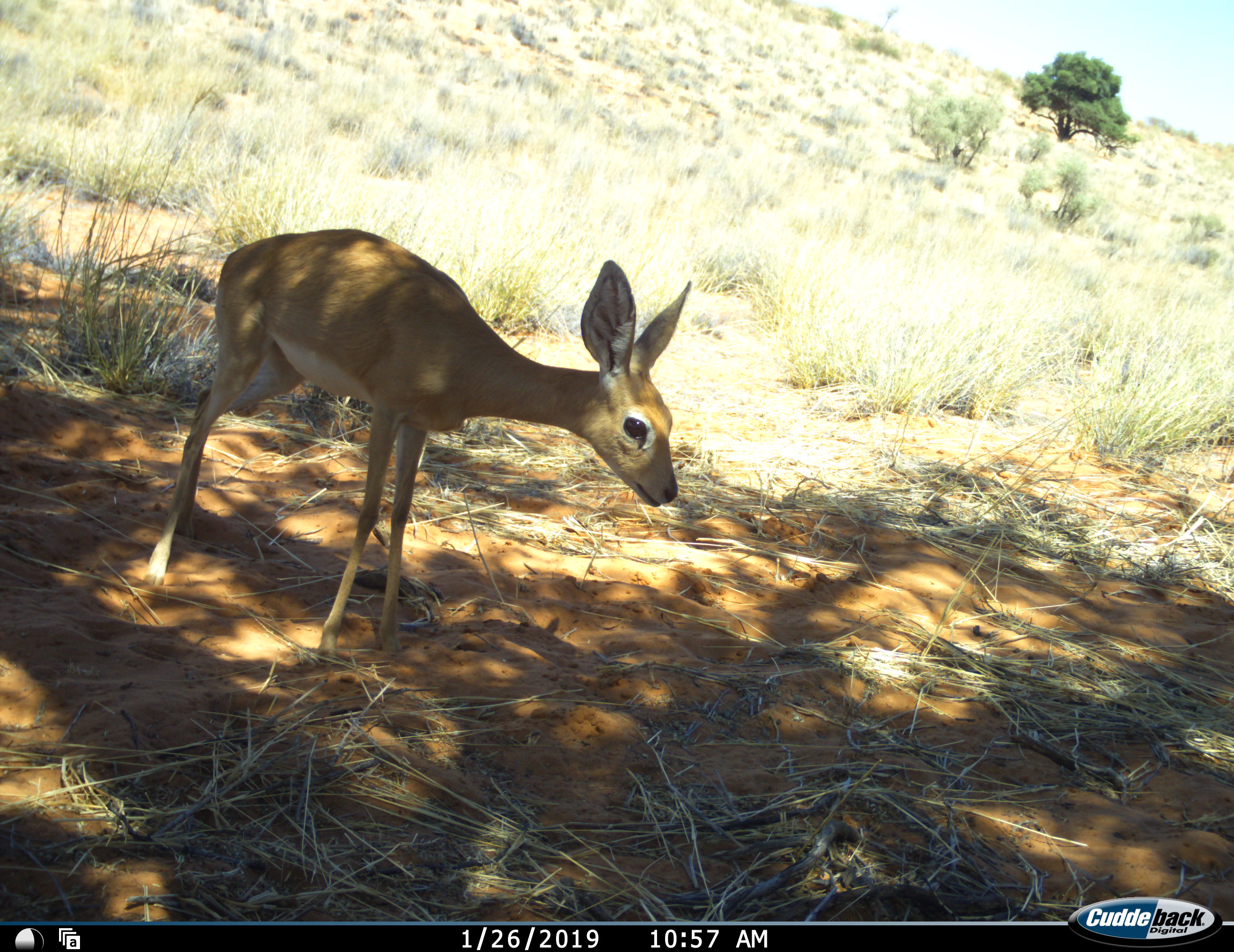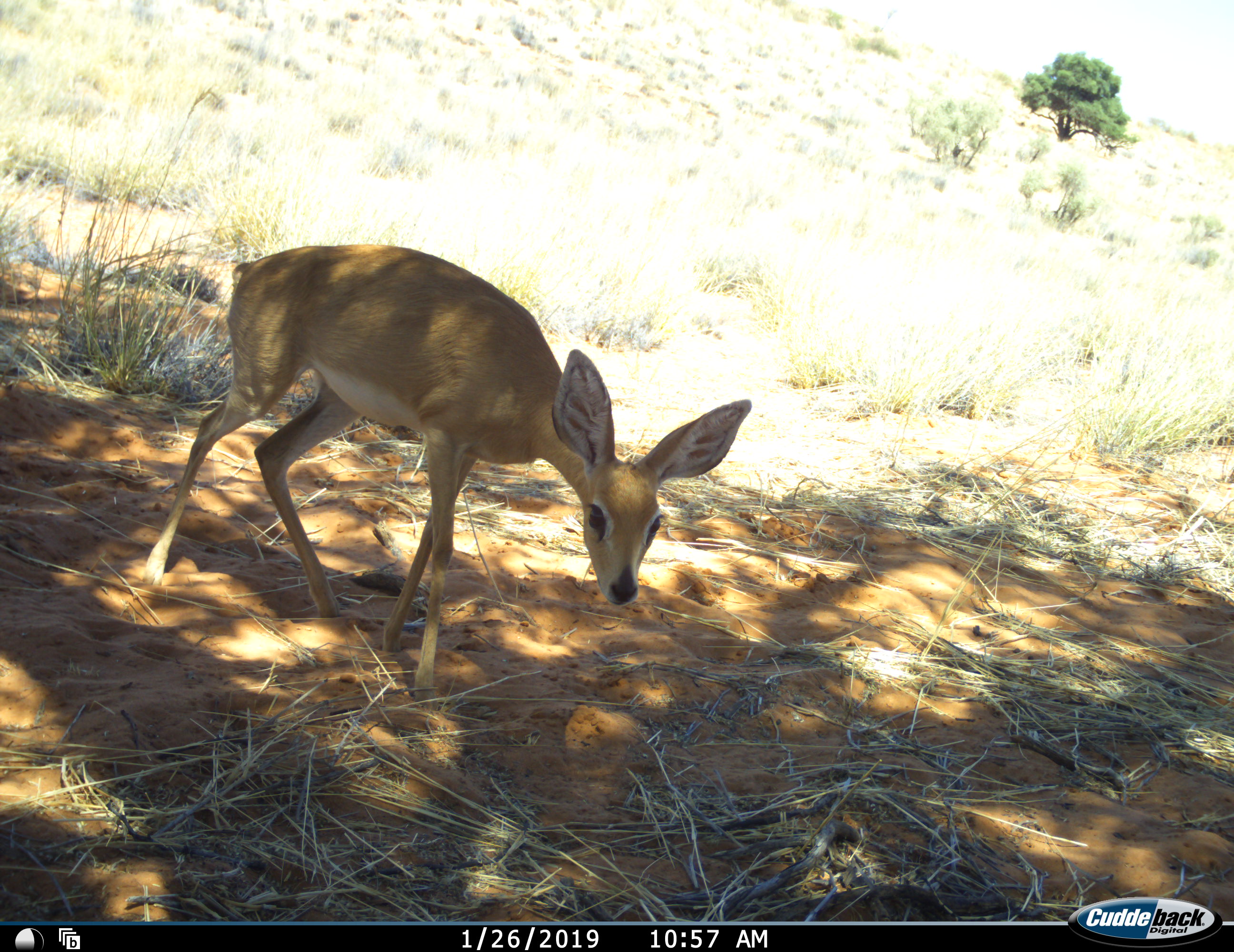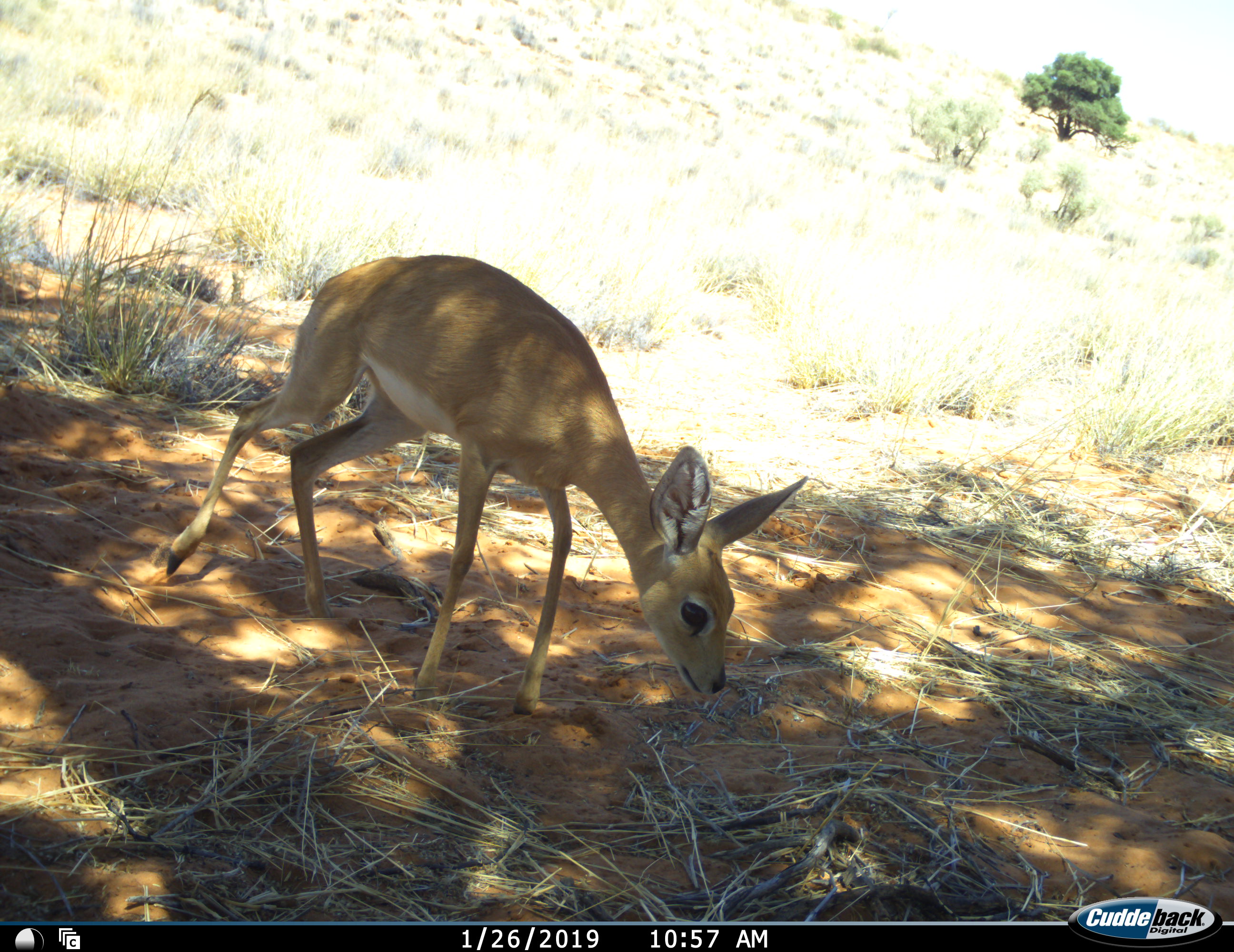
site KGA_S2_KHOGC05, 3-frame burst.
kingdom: Animalia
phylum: Chordata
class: Mammalia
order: Artiodactyla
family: Bovidae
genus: Raphicerus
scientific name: Raphicerus campestris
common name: steenbok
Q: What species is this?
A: Steenbok (Raphicerus campestris).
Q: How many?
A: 1.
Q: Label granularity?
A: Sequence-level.